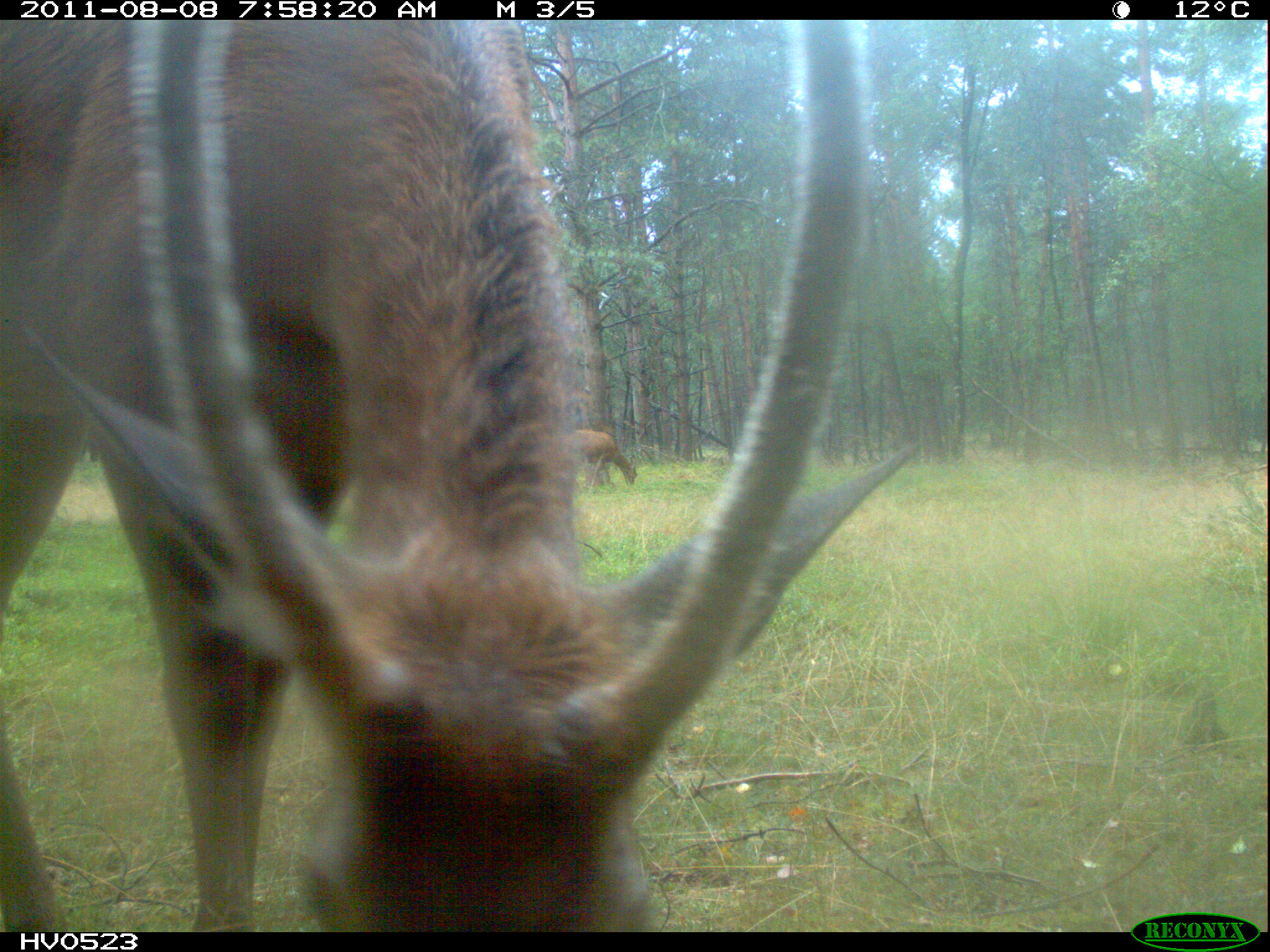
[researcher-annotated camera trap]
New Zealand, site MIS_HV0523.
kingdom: Animalia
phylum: Chordata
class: Mammalia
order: Artiodactyla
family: Cervidae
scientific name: Cervidae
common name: deer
Deer (Cervidae).